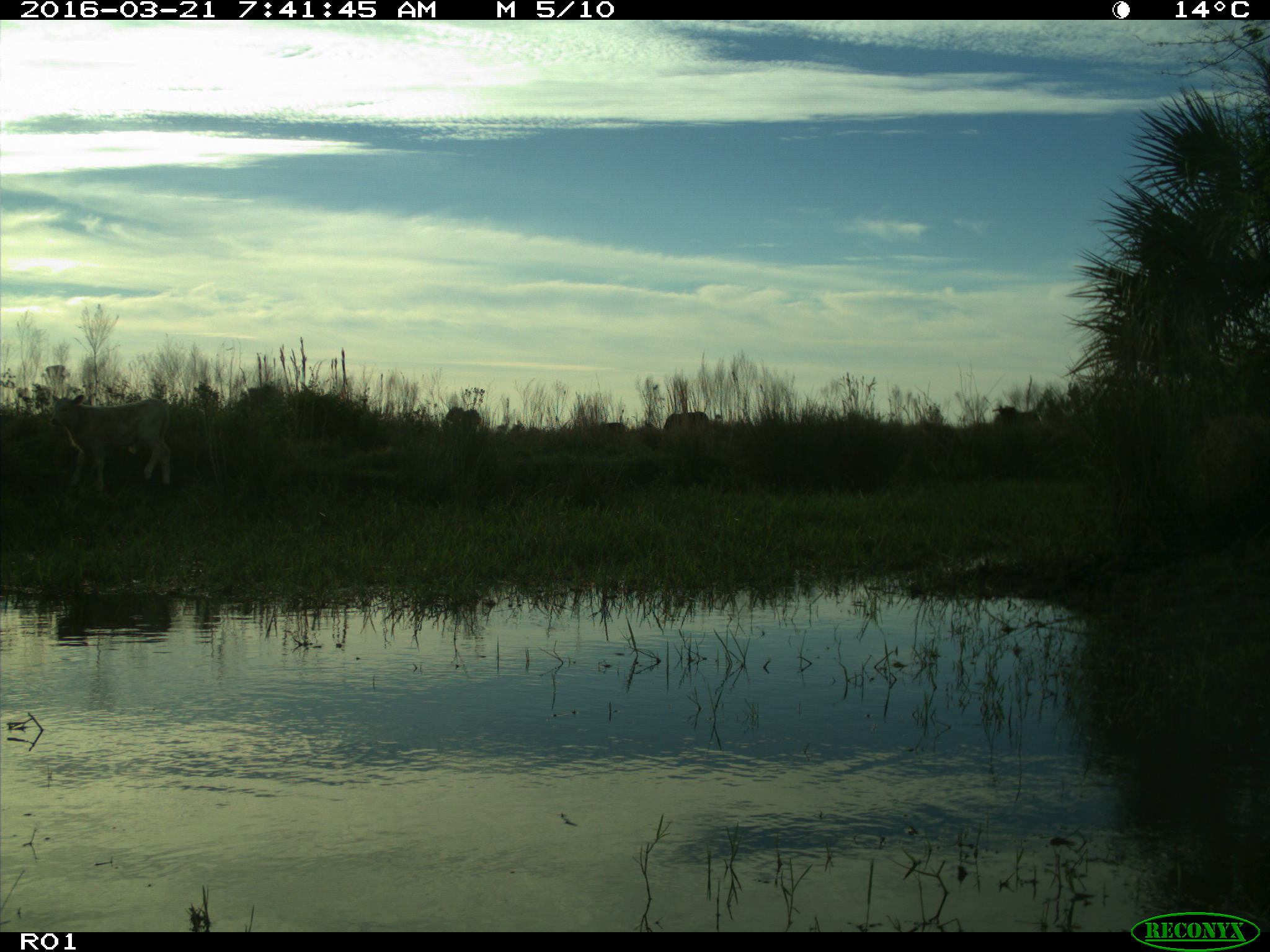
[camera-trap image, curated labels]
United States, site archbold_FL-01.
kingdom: Animalia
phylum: Chordata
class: Mammalia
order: Artiodactyla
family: Bovidae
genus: Bos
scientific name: Bos taurus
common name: domestic cow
Bos taurus (domestic cow).